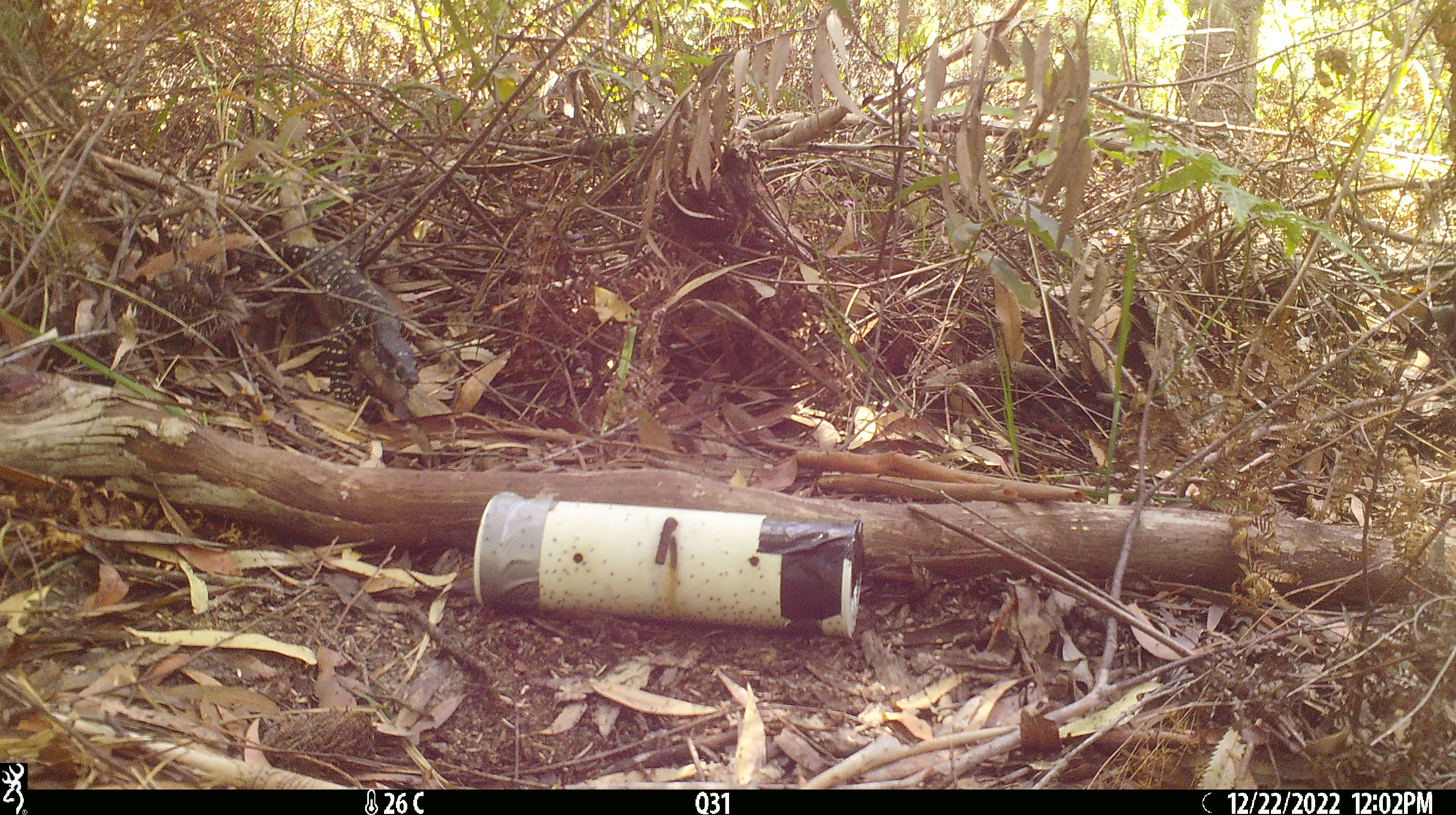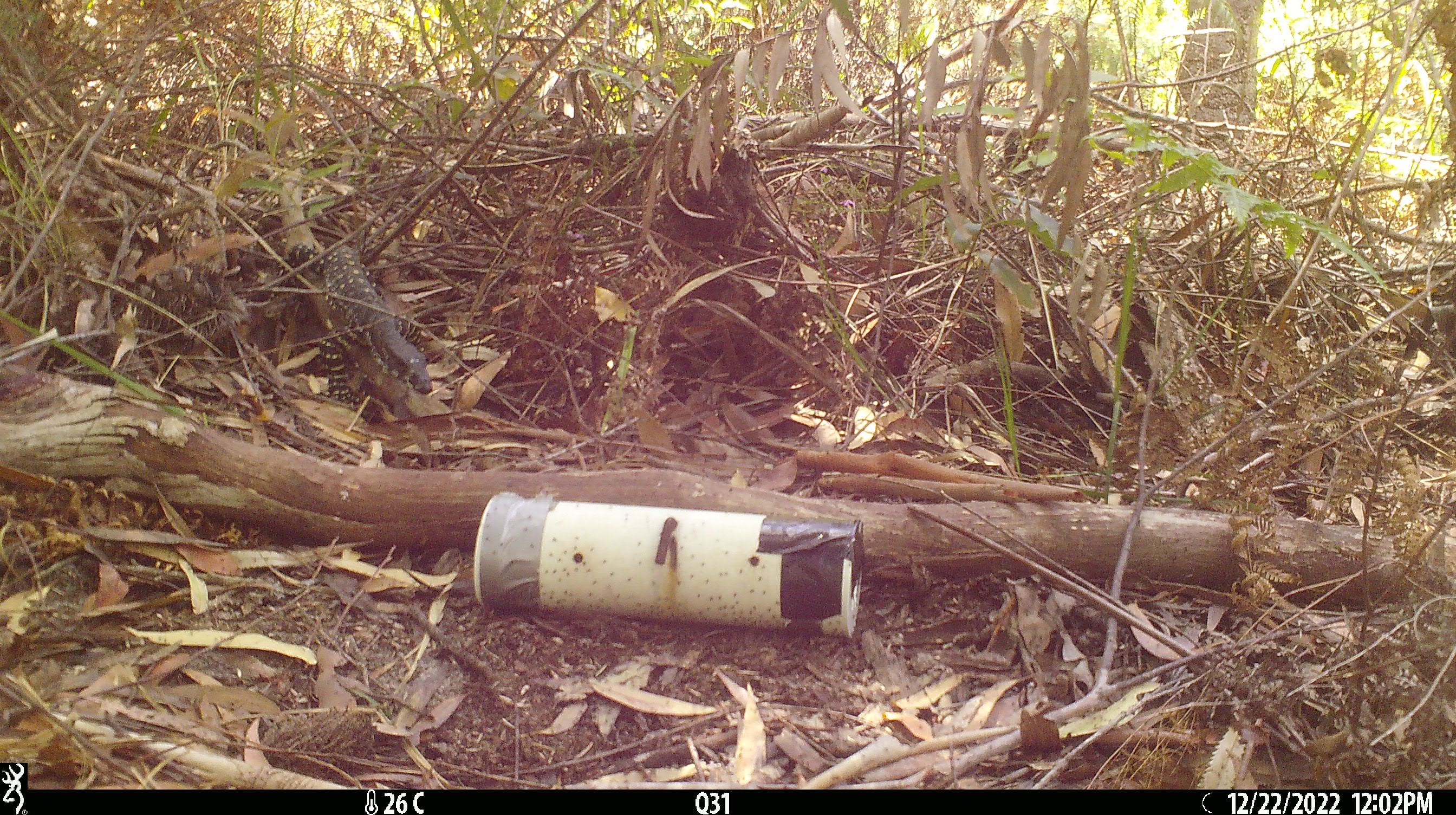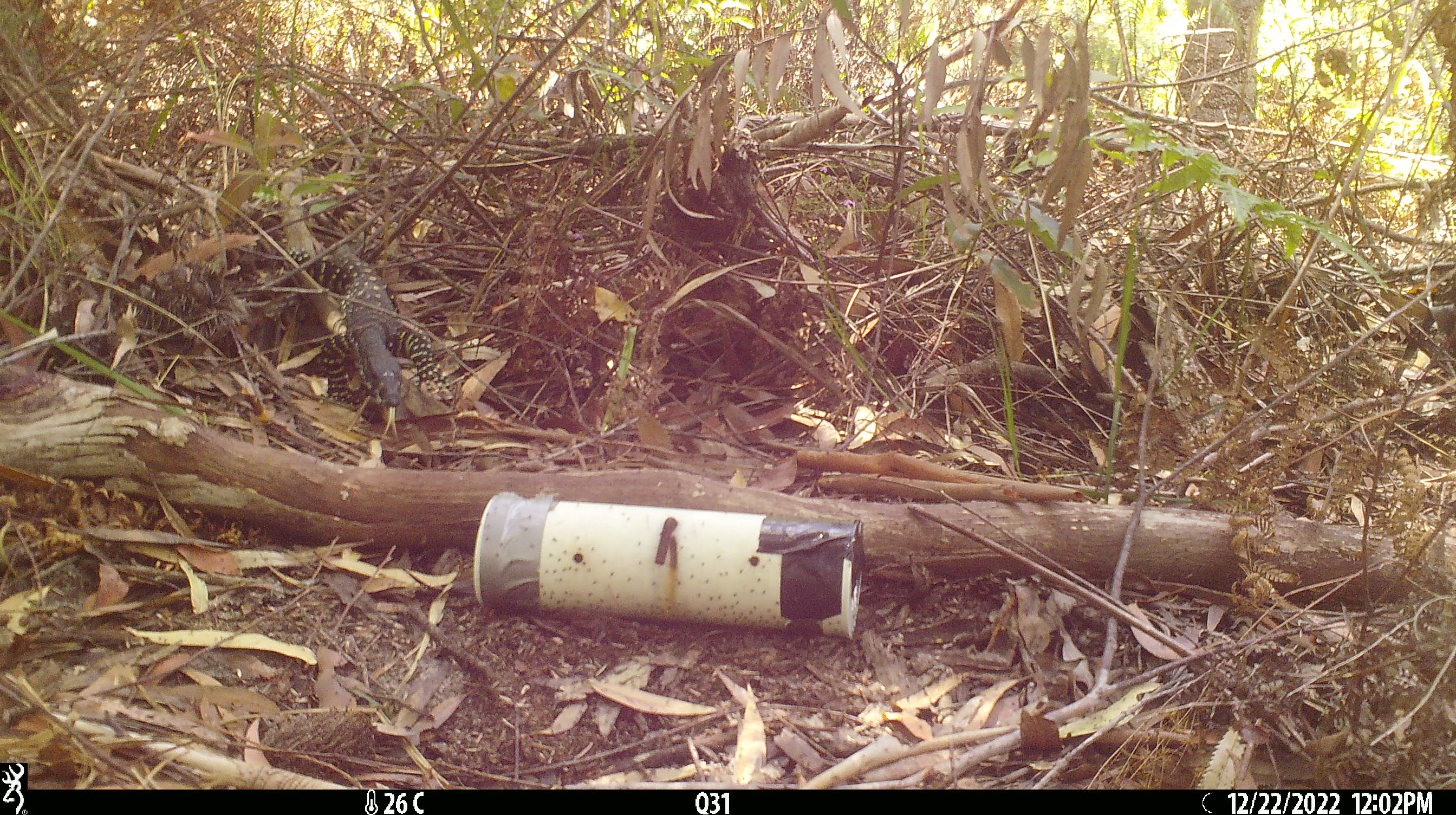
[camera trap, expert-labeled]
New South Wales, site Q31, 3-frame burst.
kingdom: Animalia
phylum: Chordata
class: Reptilia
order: Squamata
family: Varanidae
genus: Varanus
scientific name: Varanus varius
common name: lace monitor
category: goanna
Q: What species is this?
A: Goanna (lace monitor) (Varanus varius).